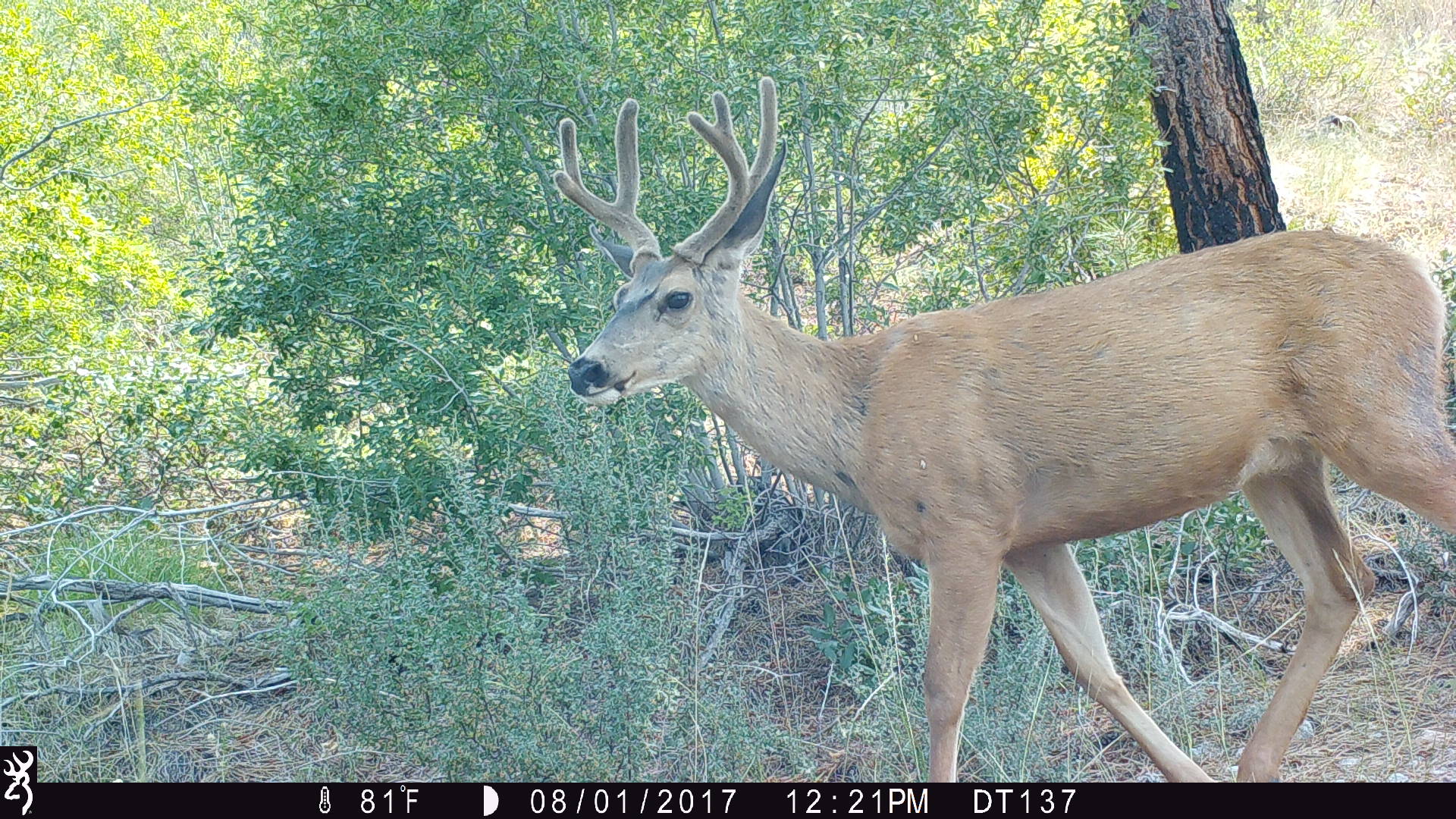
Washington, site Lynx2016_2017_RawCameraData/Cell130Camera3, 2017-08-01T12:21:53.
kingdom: Animalia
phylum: Chordata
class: Mammalia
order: Artiodactyla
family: Cervidae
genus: Odocoileus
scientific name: Odocoileus hemionus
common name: mule deer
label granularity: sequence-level